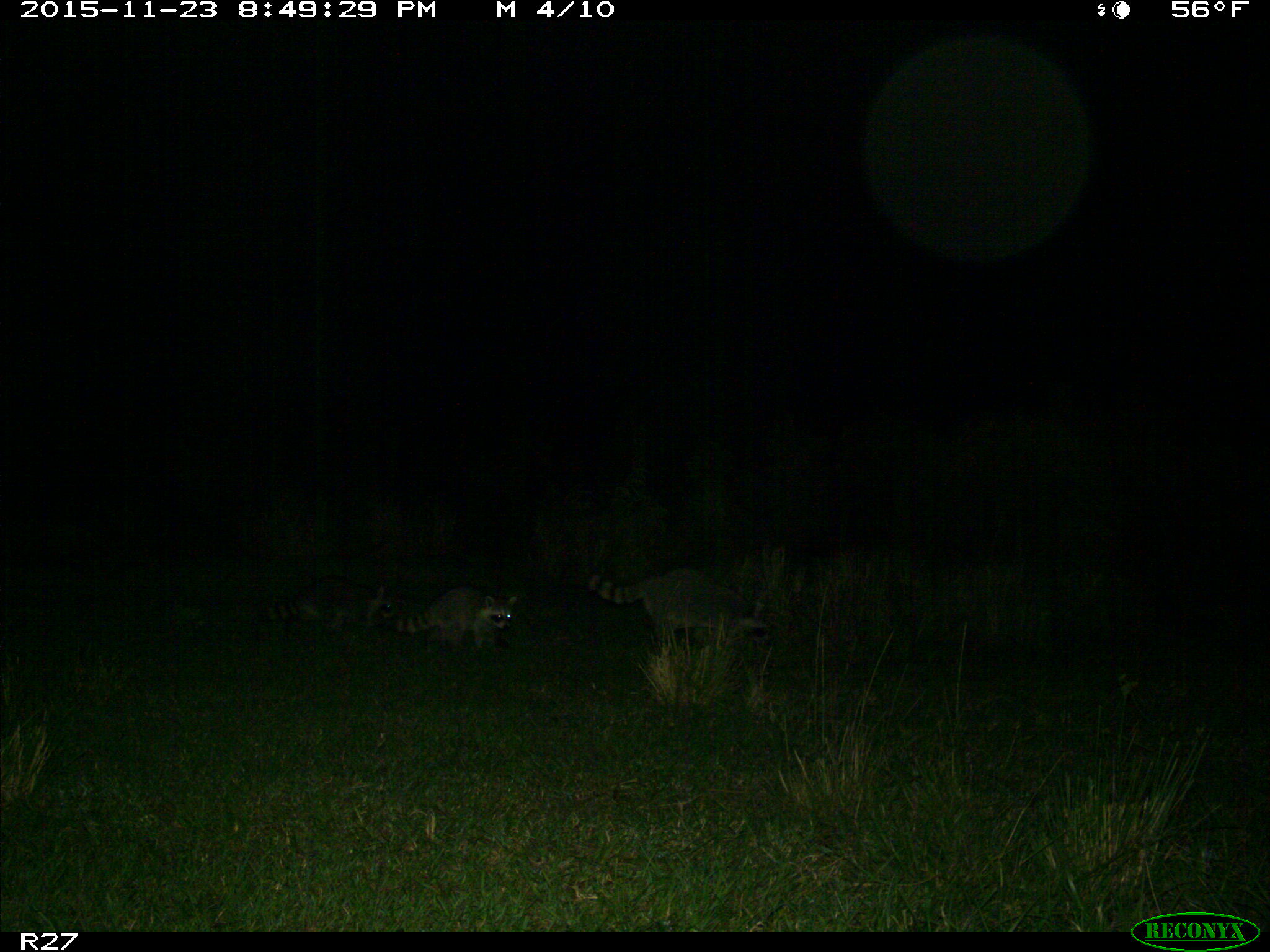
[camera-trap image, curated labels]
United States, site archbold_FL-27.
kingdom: Animalia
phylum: Chordata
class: Mammalia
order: Carnivora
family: Procyonidae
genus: Procyon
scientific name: Procyon lotor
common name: common raccoon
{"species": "Procyon lotor (common raccoon)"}